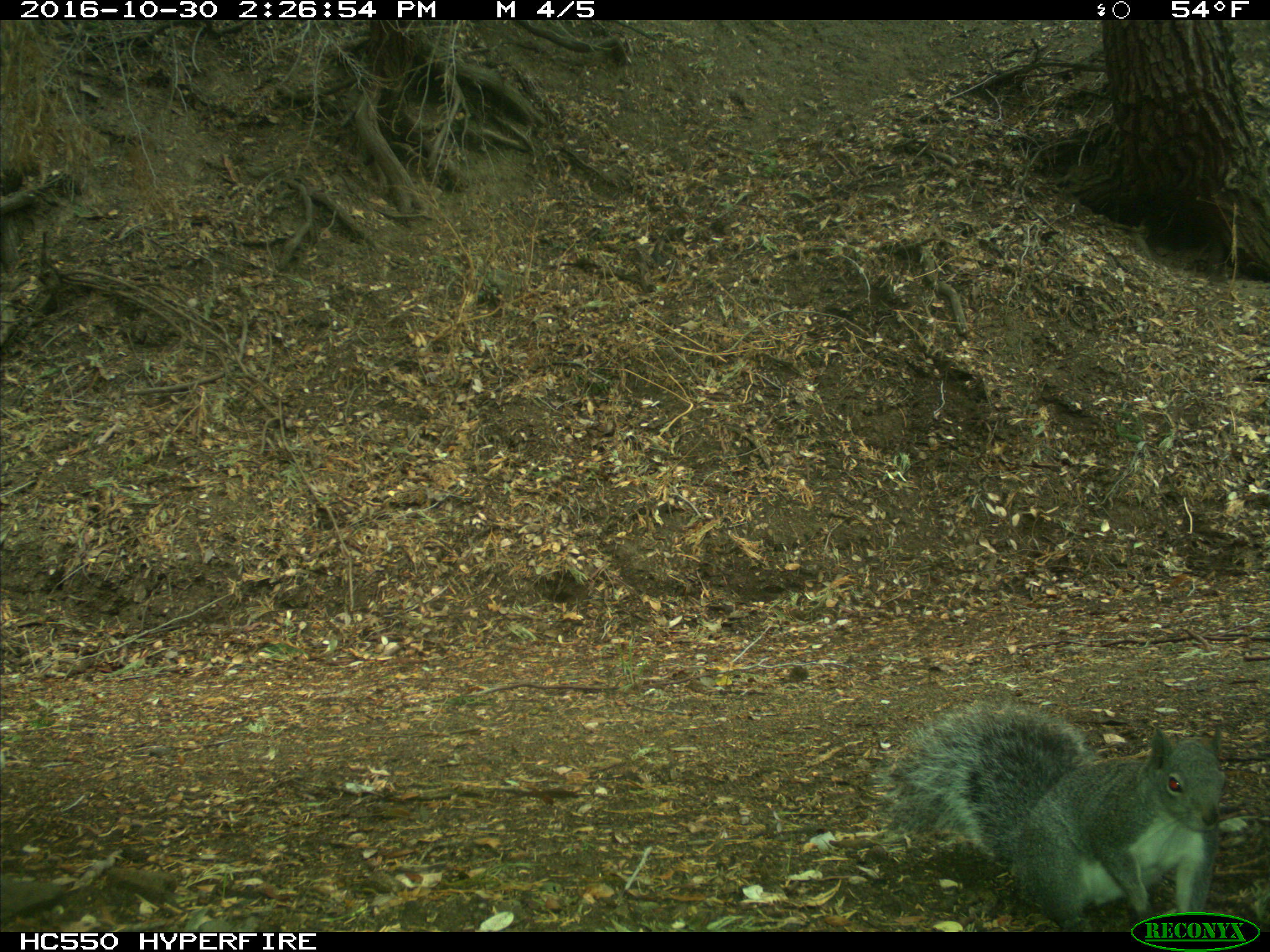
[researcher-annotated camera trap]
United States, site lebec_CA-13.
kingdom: Animalia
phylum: Chordata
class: Mammalia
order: Rodentia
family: Sciuridae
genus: Sciurus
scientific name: Sciurus carolinensis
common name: eastern gray squirrel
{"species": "Sciurus carolinensis (eastern gray squirrel)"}